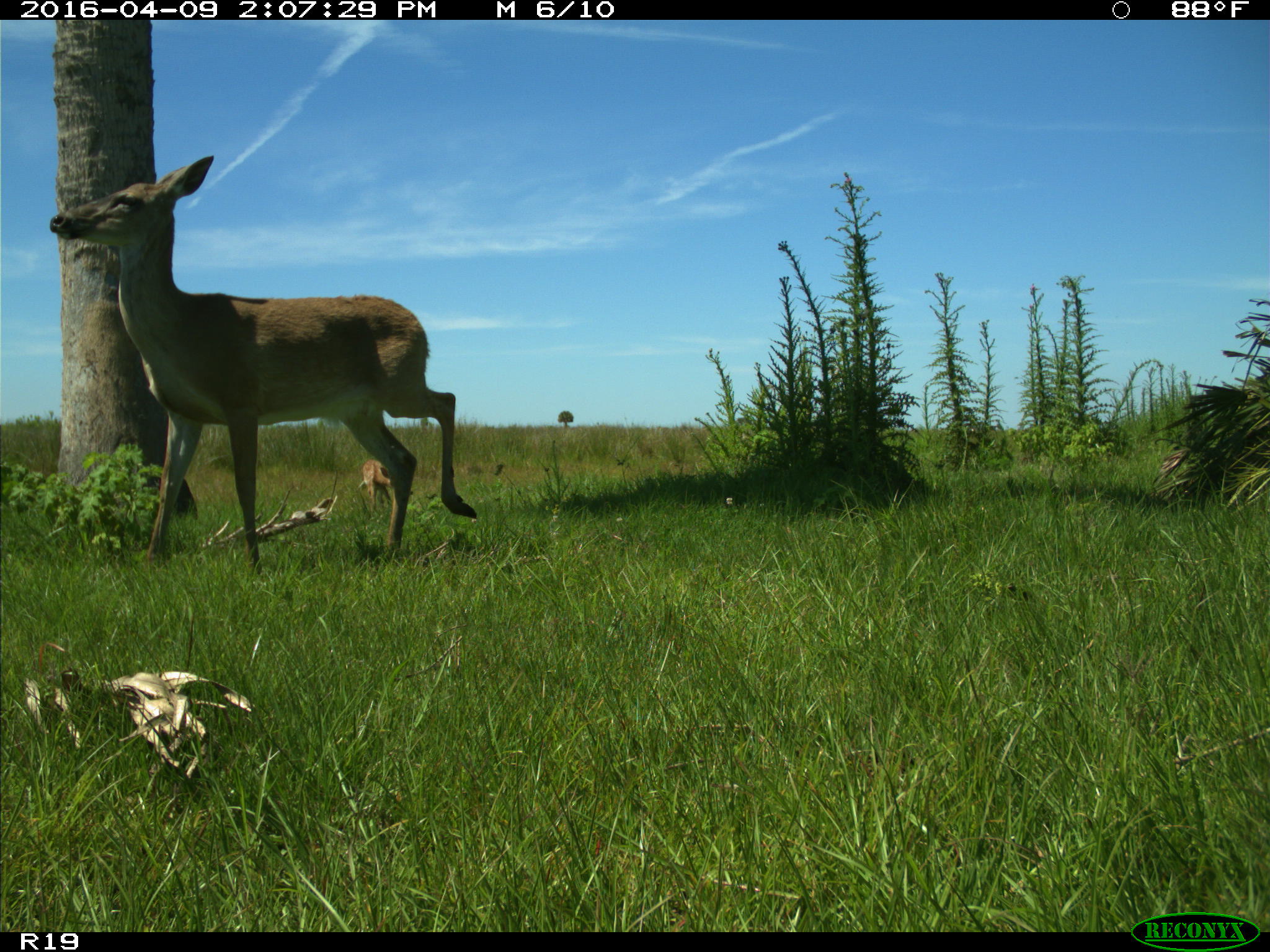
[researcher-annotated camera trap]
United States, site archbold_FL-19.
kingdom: Animalia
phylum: Chordata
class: Mammalia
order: Artiodactyla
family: Cervidae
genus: Odocoileus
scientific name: Odocoileus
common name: deer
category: unidentified deer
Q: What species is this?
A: Unidentified deer (deer) (Odocoileus).